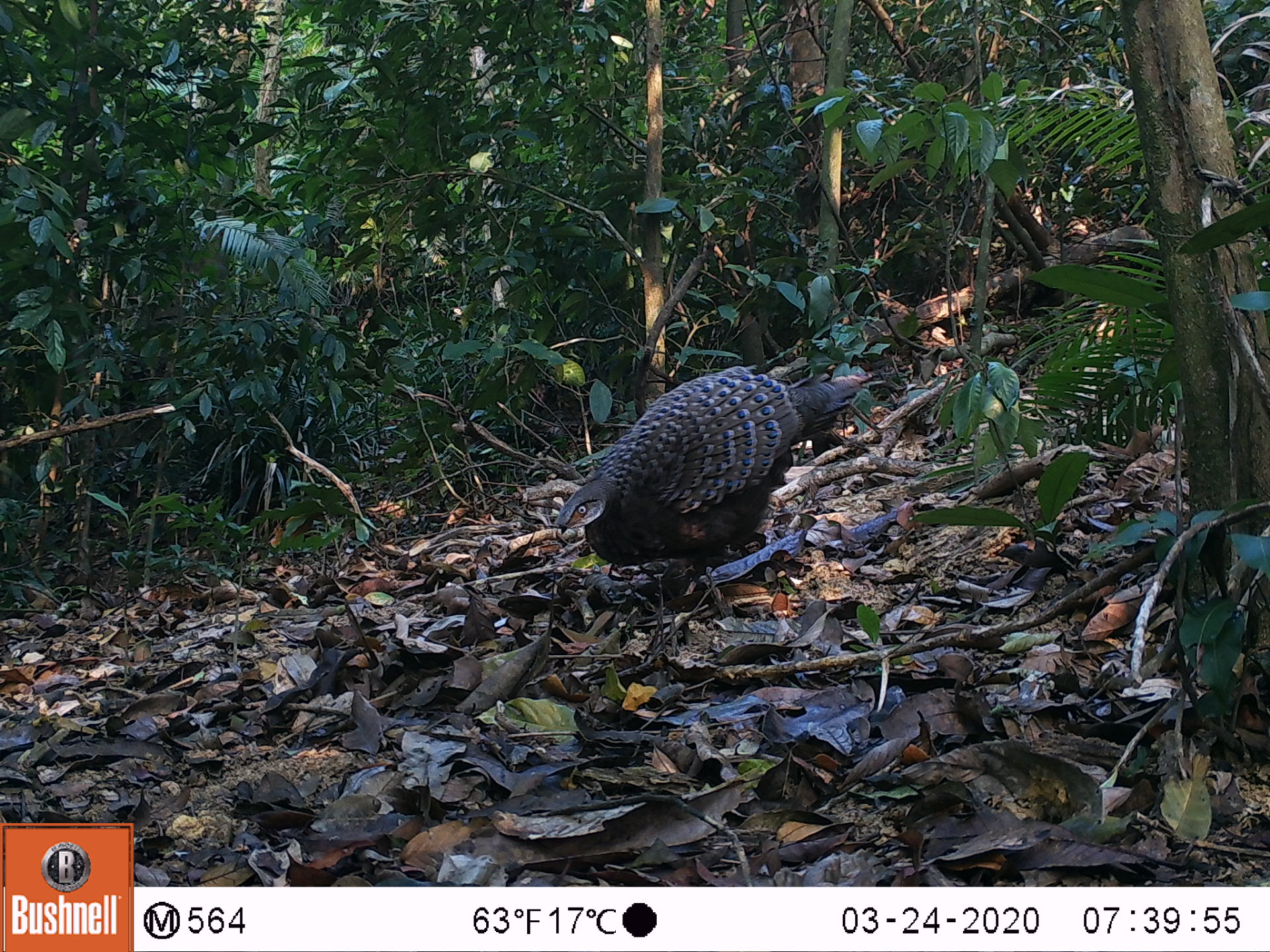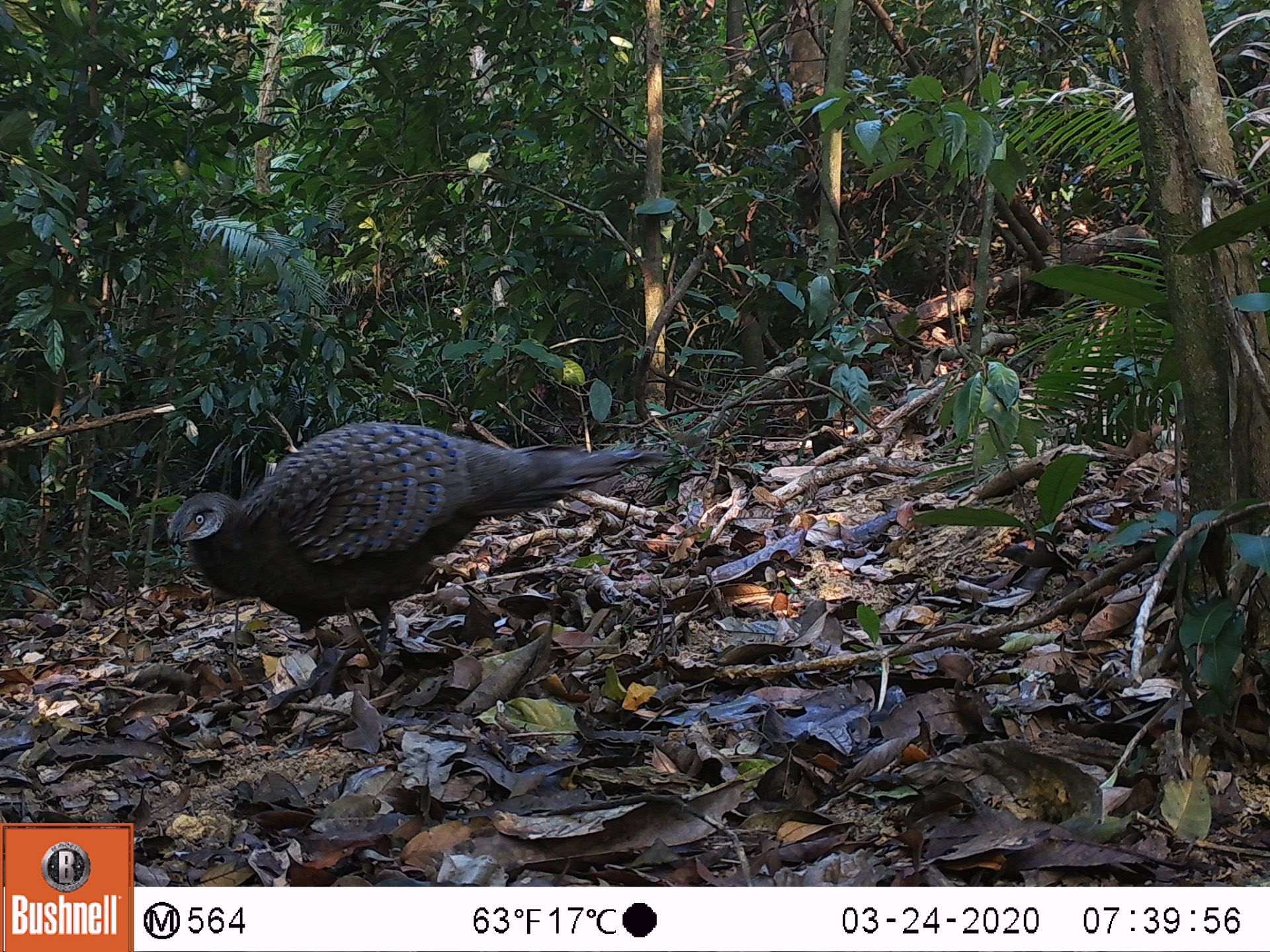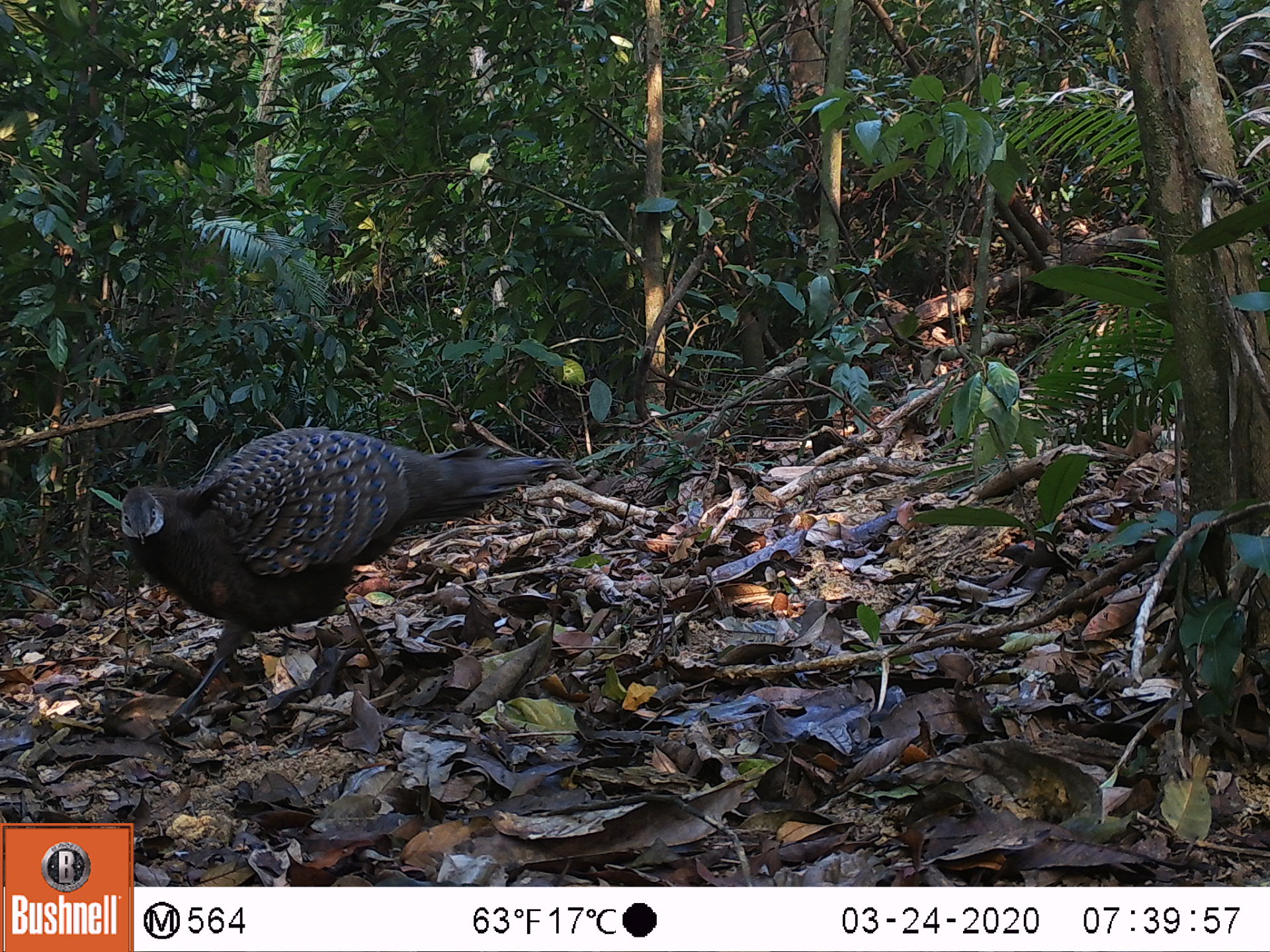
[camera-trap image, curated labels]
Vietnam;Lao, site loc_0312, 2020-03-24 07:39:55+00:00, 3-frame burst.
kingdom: Animalia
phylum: Chordata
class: Aves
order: Galliformes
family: Phasianidae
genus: Polyplectron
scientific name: Polyplectron bicalcaratum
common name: gray peacock-pheasant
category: grey peacock pheasant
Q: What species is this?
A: Grey peacock pheasant (gray peacock-pheasant) (Polyplectron bicalcaratum).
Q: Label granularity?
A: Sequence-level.